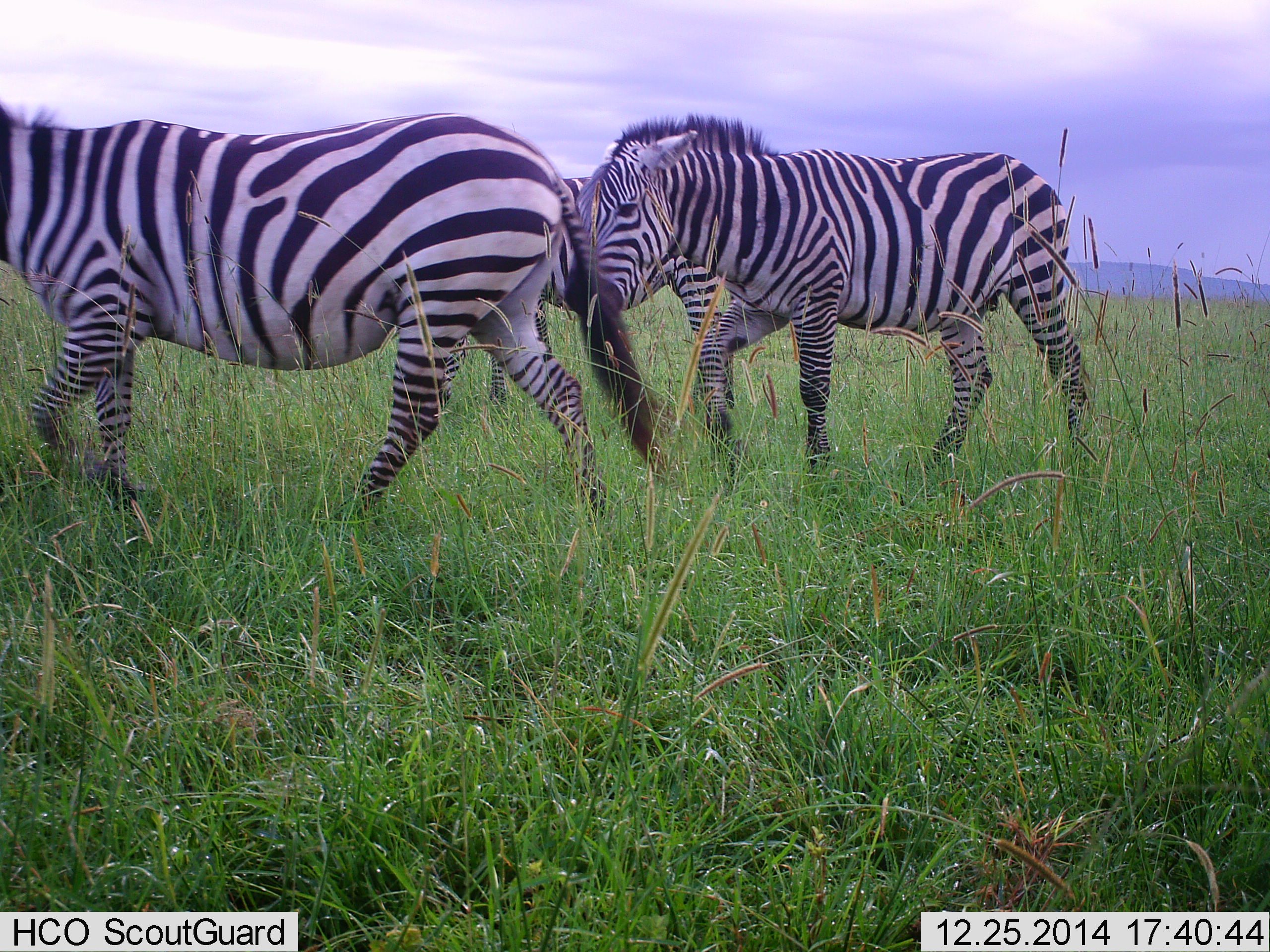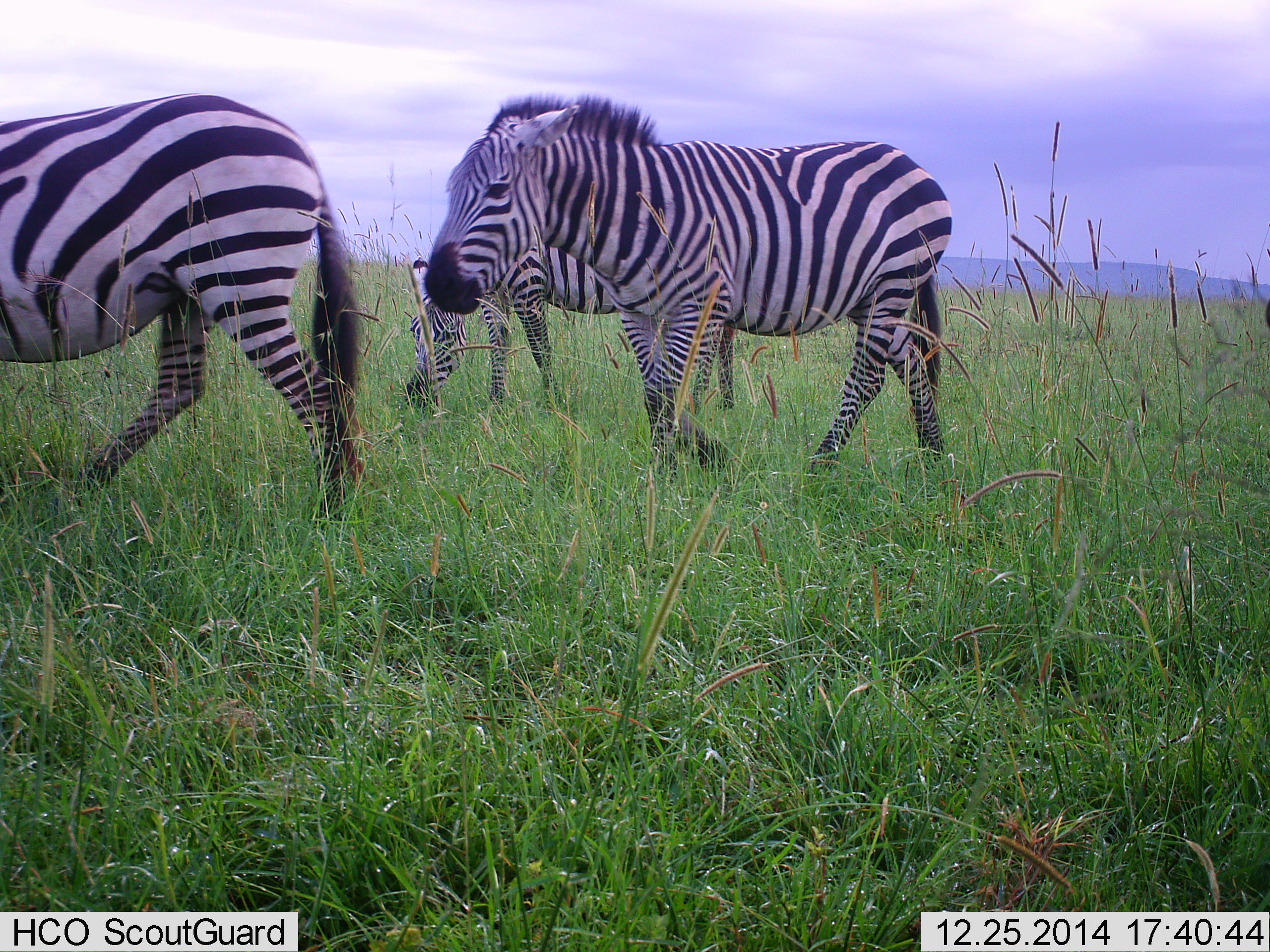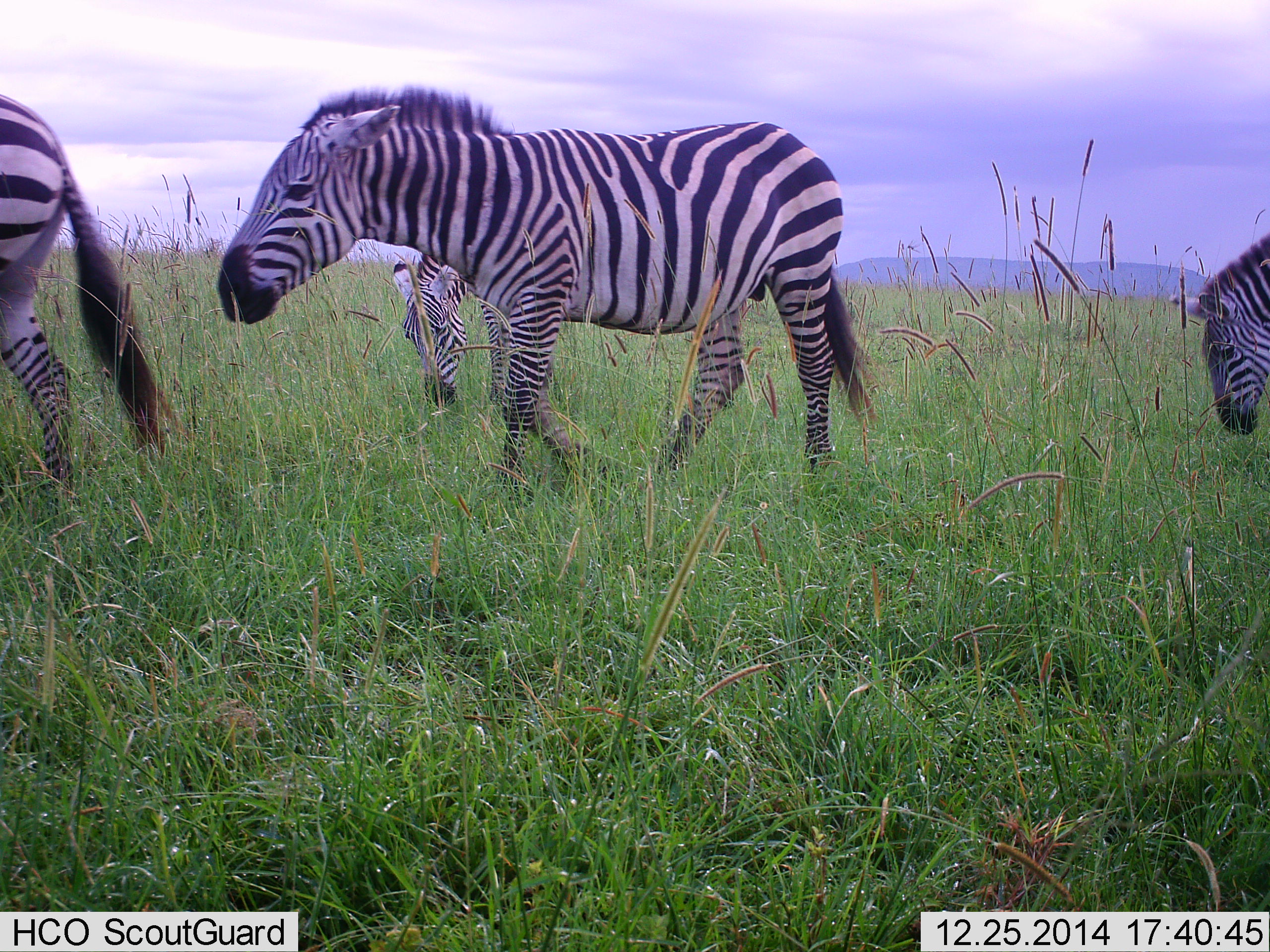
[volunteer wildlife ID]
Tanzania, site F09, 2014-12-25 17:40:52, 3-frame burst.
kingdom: Animalia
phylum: Chordata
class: Mammalia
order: Perissodactyla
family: Equidae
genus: Equus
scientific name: Equus quagga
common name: plains zebra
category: zebra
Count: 4.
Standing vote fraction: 0%.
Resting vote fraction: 0%.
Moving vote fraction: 100%.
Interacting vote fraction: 0%.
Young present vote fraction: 0%.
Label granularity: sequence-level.